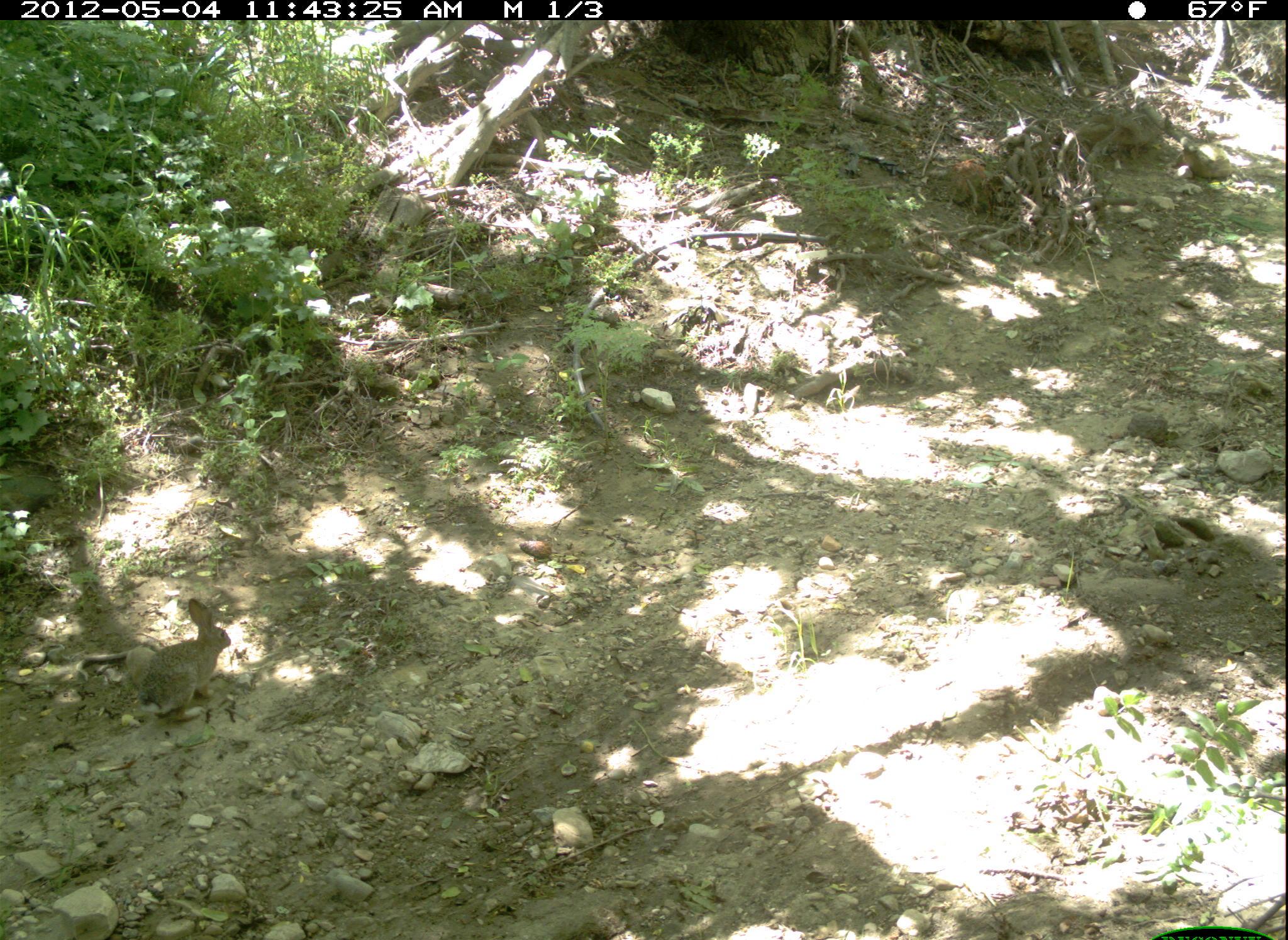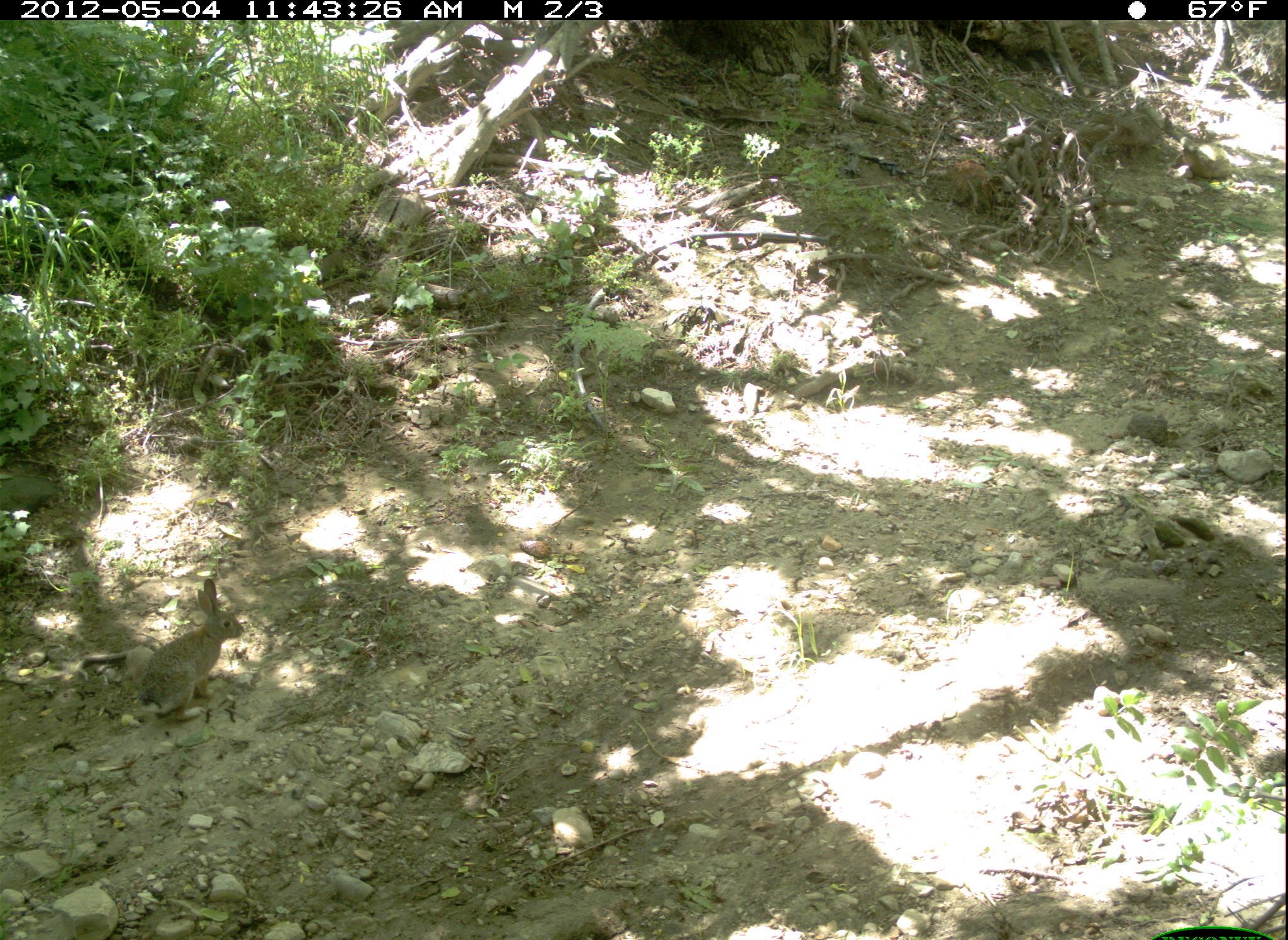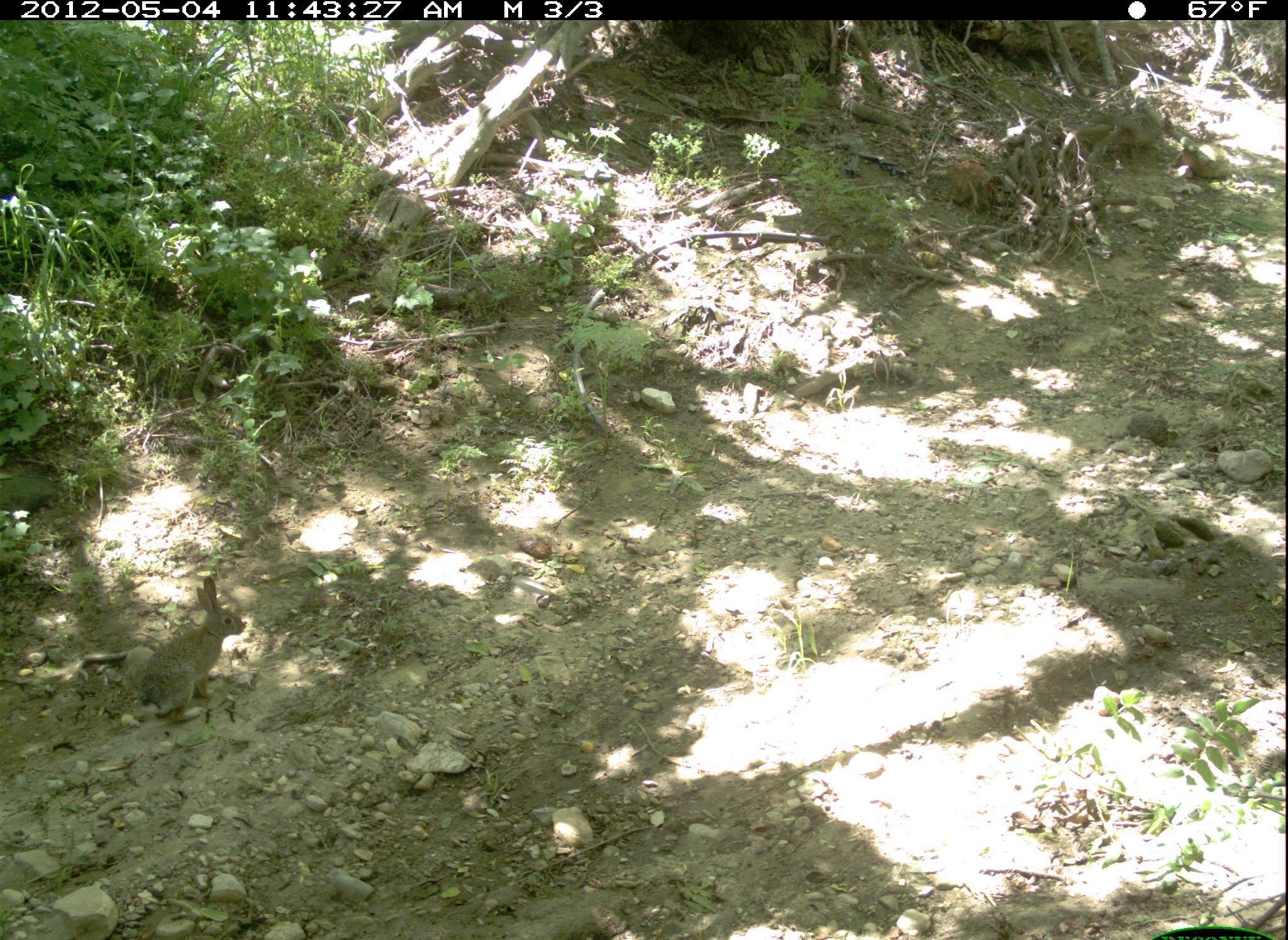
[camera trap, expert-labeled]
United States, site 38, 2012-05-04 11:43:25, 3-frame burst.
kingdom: Animalia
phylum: Chordata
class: Mammalia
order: Lagomorpha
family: Leporidae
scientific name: Leporidae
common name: rabbits and hares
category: rabbit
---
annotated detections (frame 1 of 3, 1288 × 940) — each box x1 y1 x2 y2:
rabbit: 121 598 246 728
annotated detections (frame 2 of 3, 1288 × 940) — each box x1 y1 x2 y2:
rabbit: 119 570 259 743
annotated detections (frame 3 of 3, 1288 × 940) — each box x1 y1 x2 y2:
rabbit: 106 565 251 730